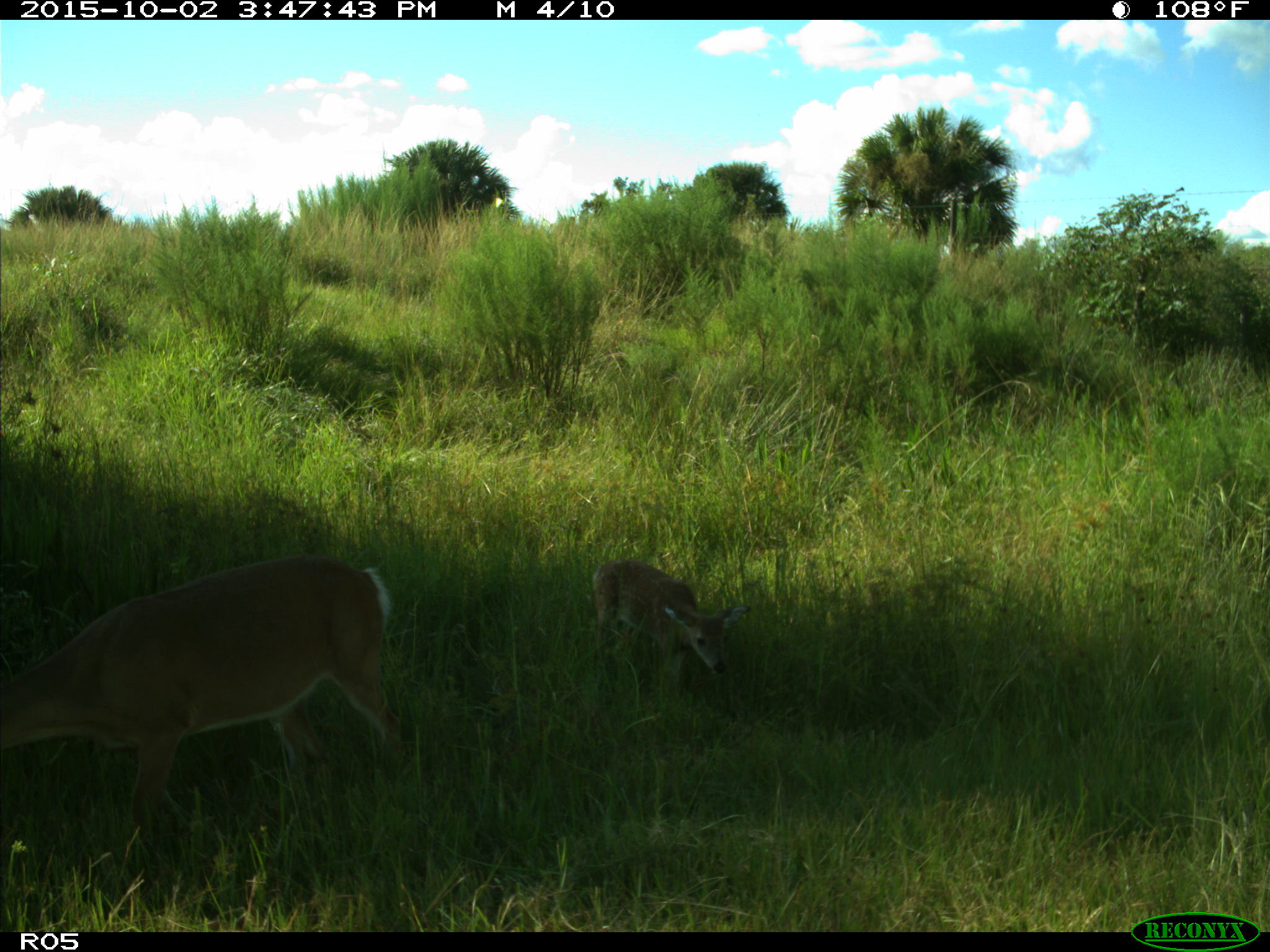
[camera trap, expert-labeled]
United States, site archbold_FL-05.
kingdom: Animalia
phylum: Chordata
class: Mammalia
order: Artiodactyla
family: Cervidae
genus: Odocoileus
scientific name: Odocoileus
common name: deer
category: unidentified deer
Unidentified deer (deer) (Odocoileus).